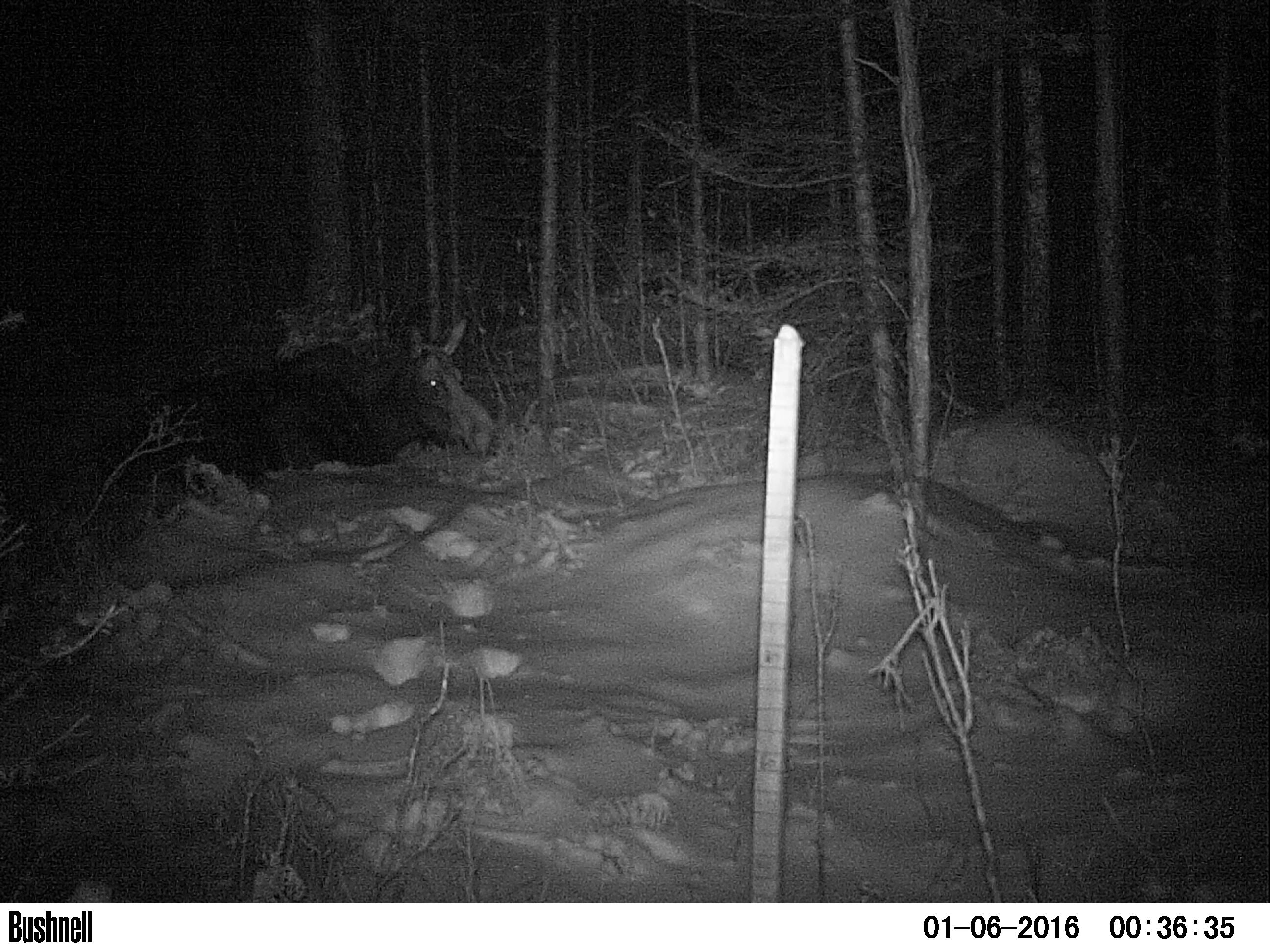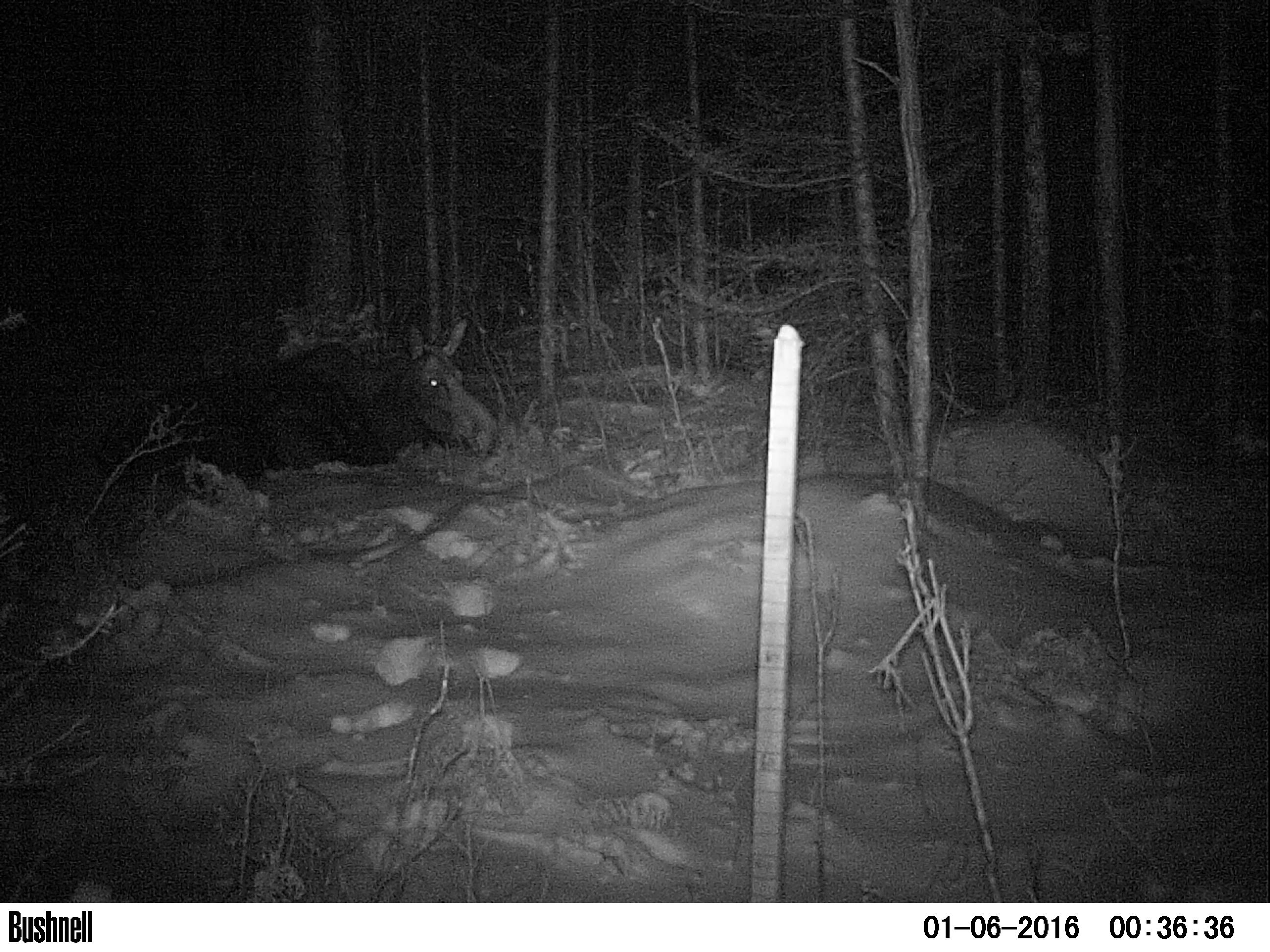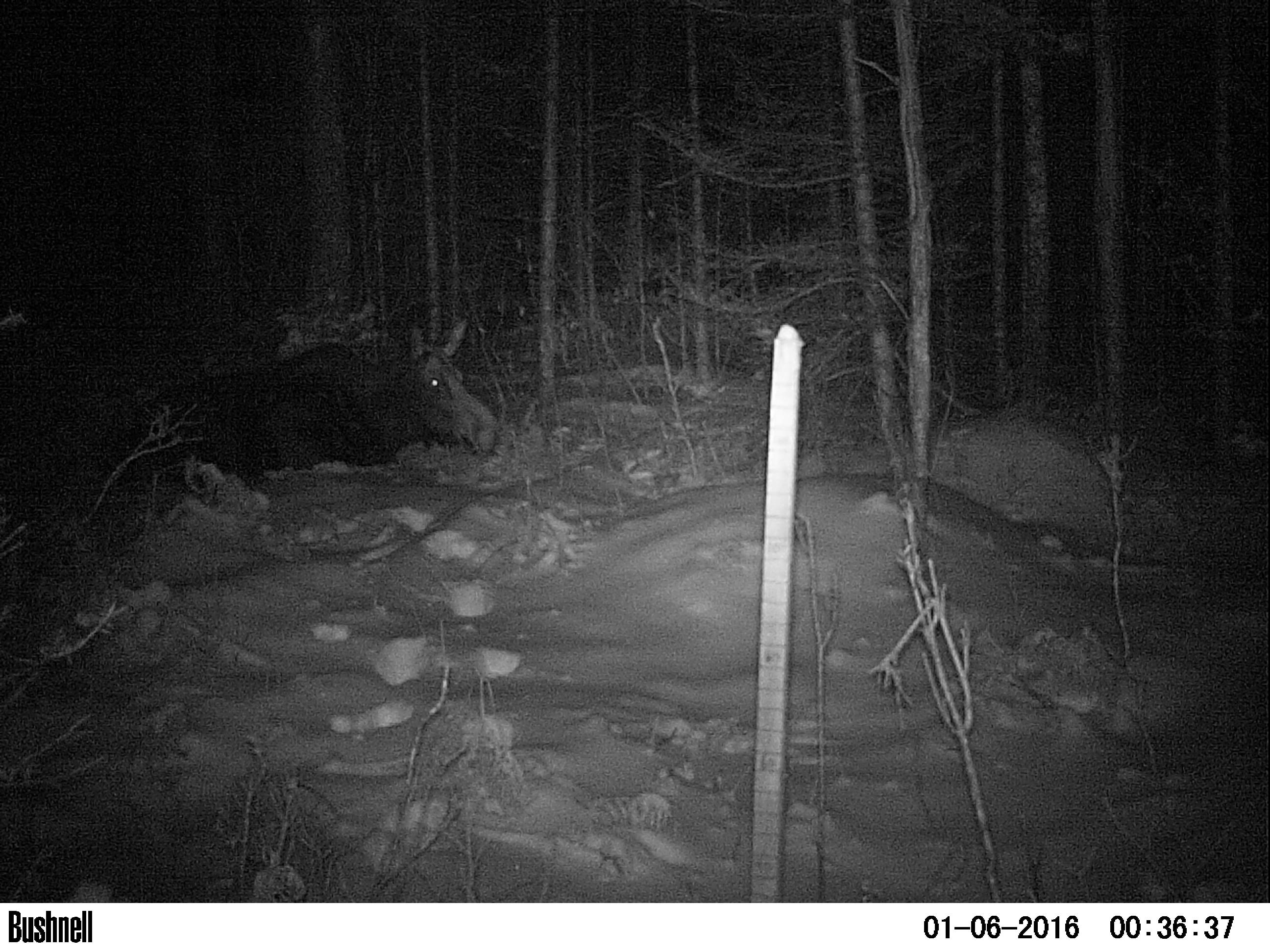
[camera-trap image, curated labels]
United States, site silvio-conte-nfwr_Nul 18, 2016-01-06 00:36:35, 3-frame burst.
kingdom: Animalia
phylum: Chordata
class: Mammalia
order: Artiodactyla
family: Cervidae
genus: Alces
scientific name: Alces alces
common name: moose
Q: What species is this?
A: Moose (Alces alces).